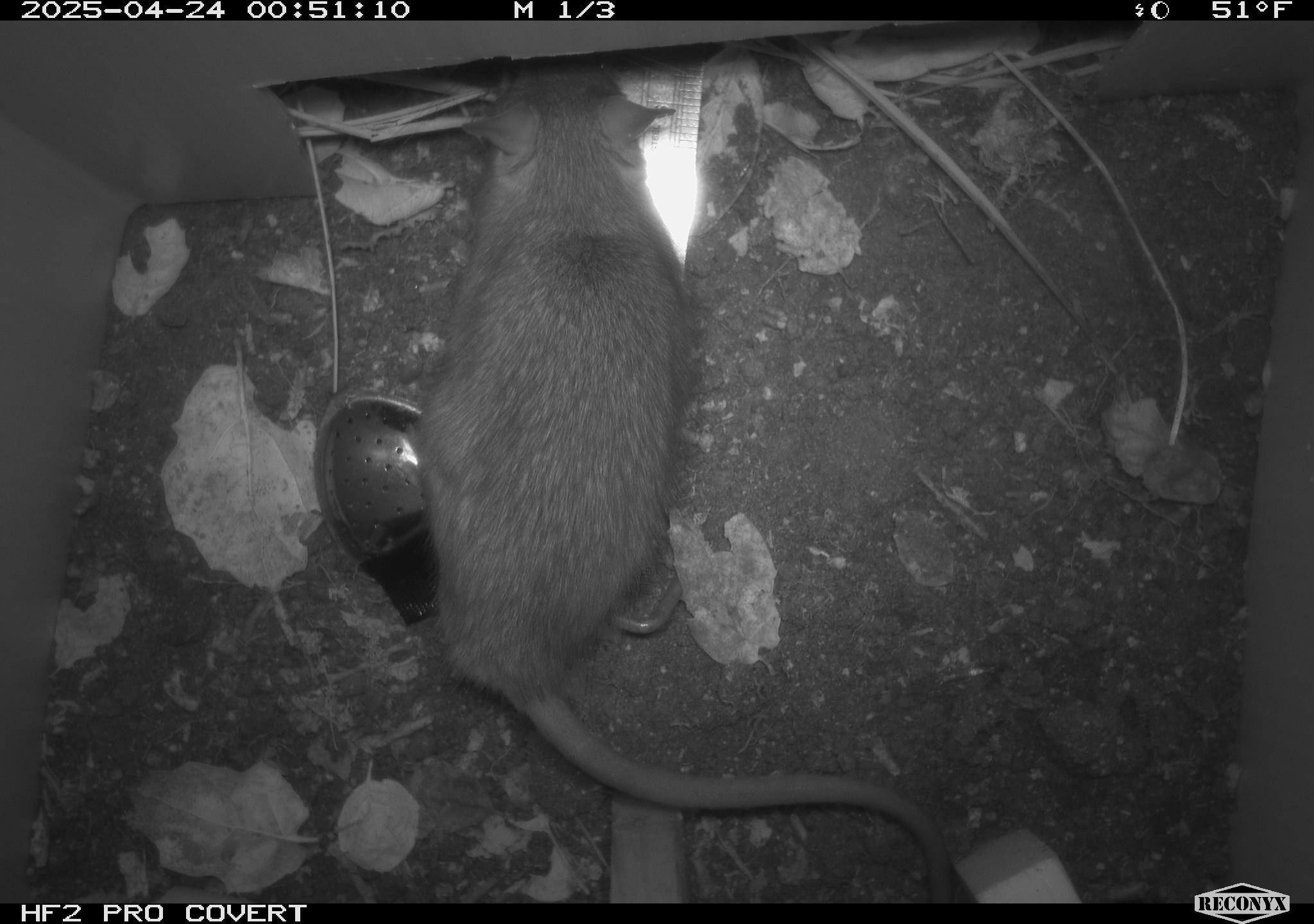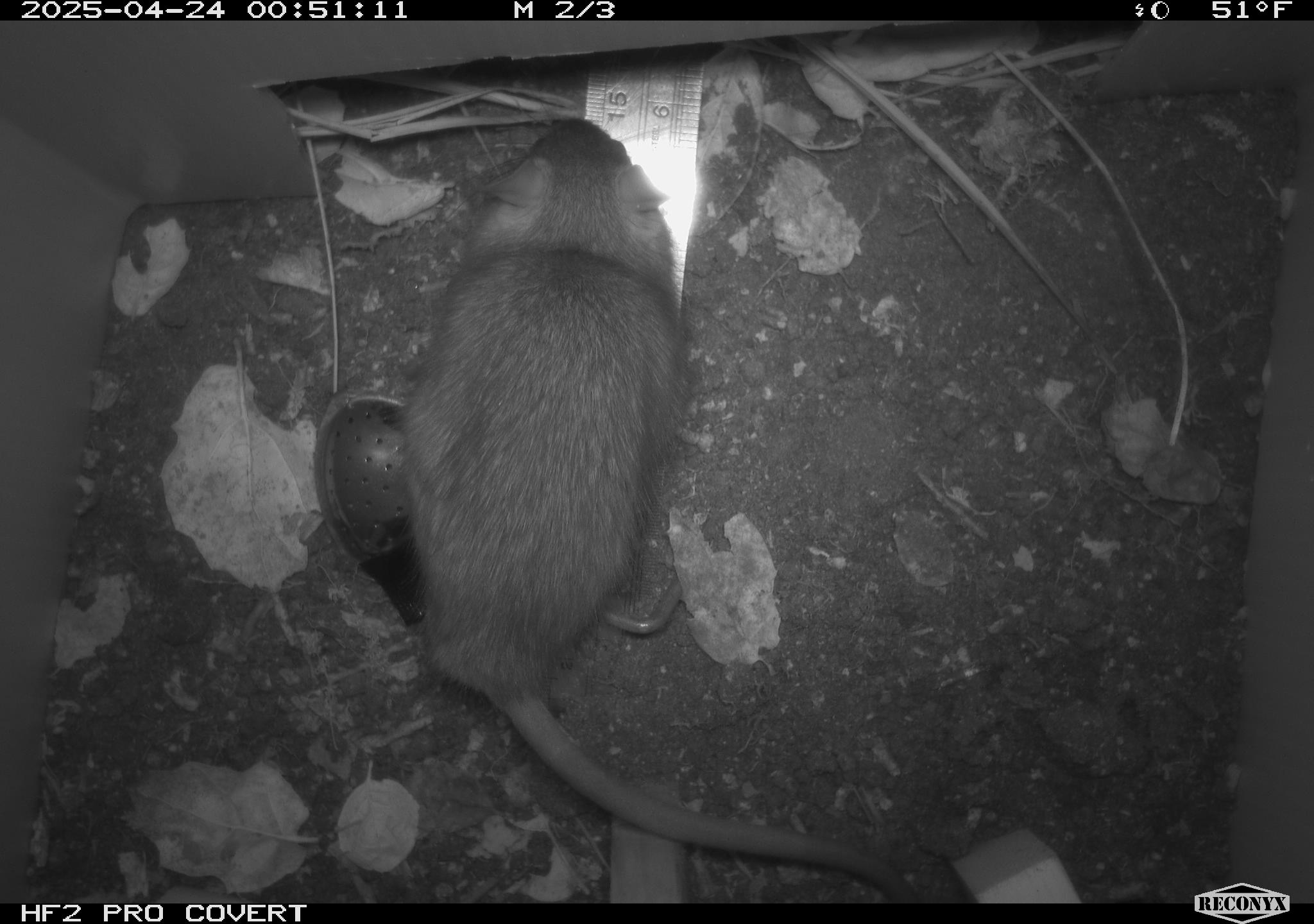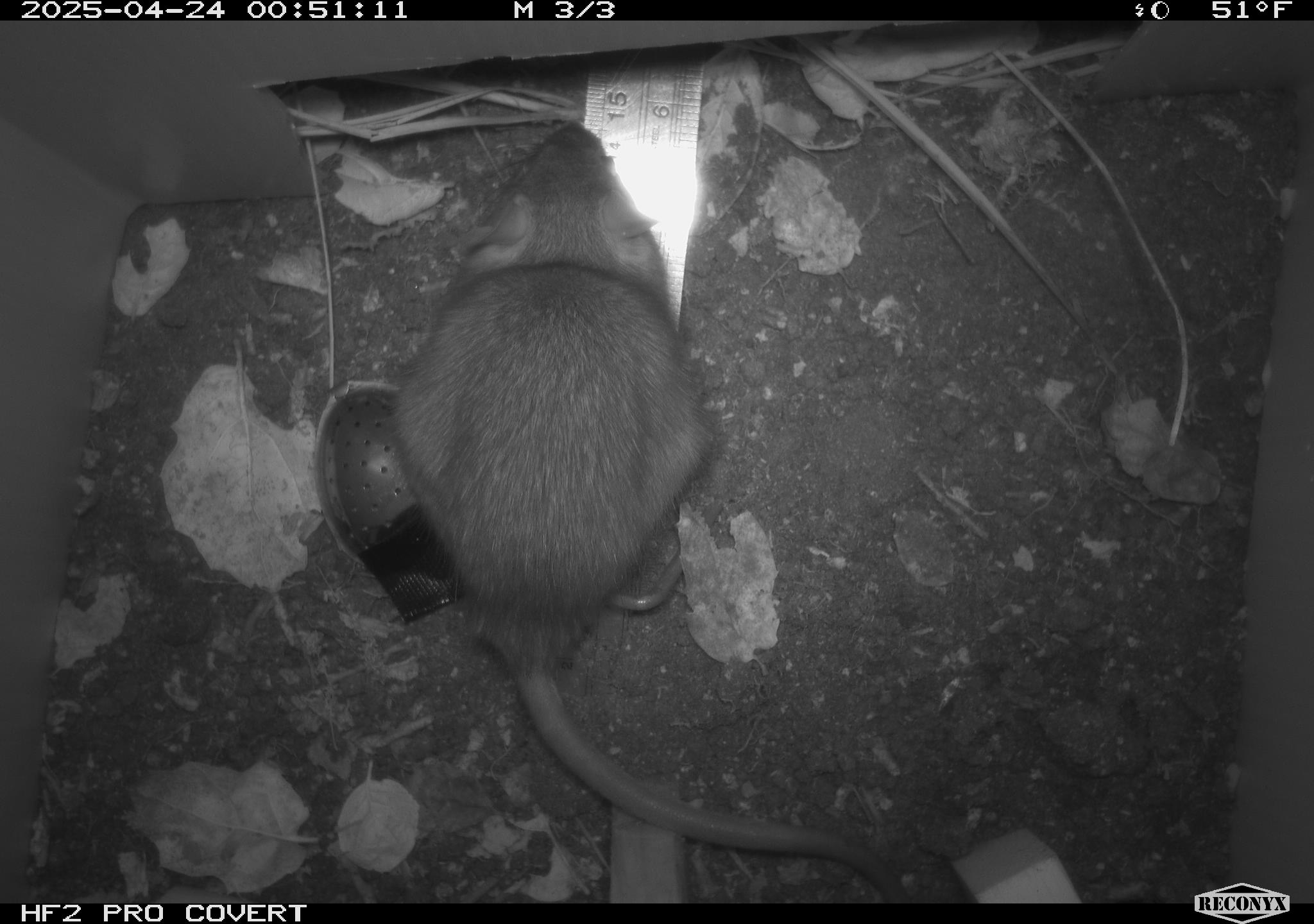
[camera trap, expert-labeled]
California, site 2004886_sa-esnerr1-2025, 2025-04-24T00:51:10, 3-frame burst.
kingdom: Animalia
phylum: Chordata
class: Mammalia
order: Rodentia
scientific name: Rodentia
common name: rodent